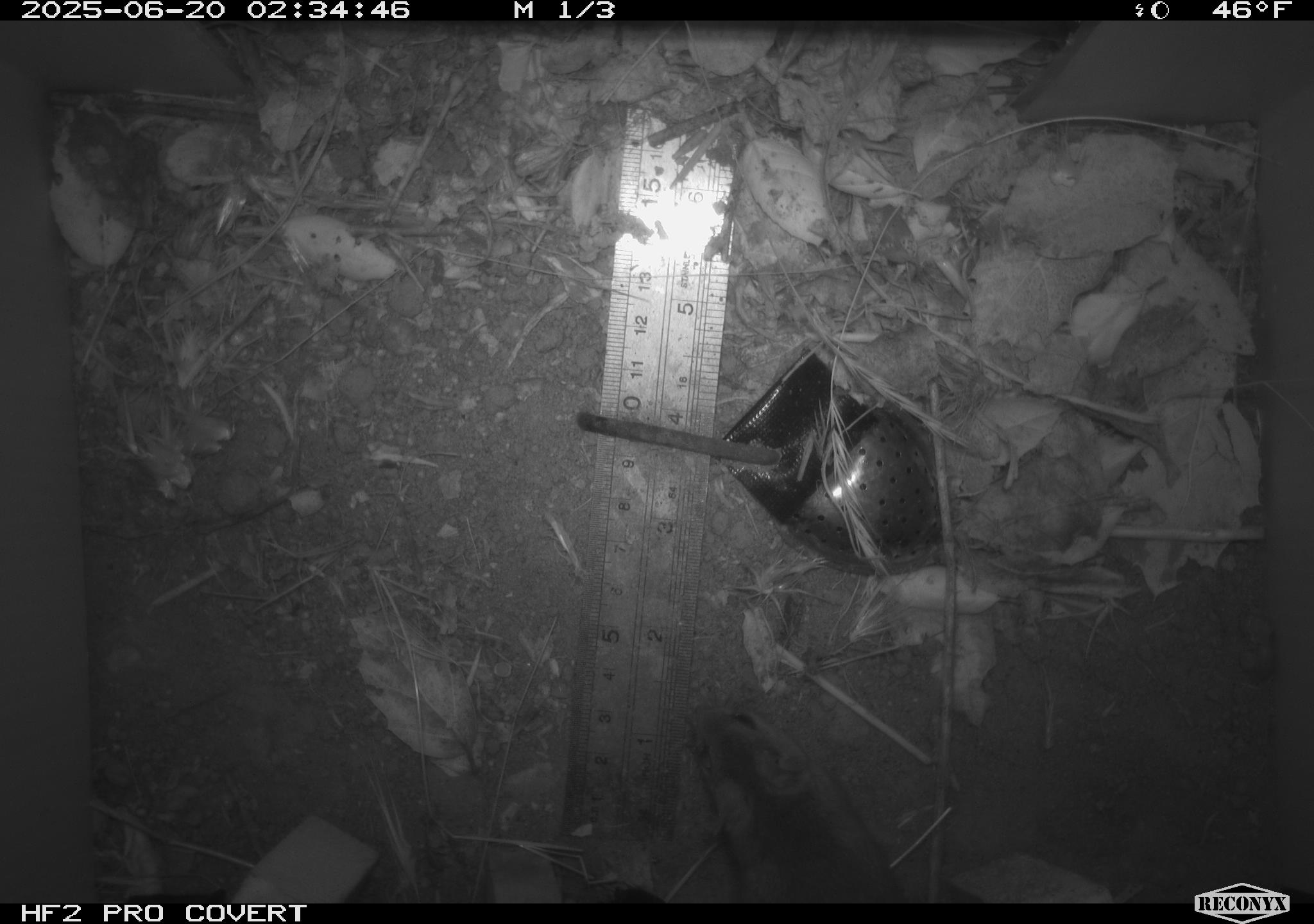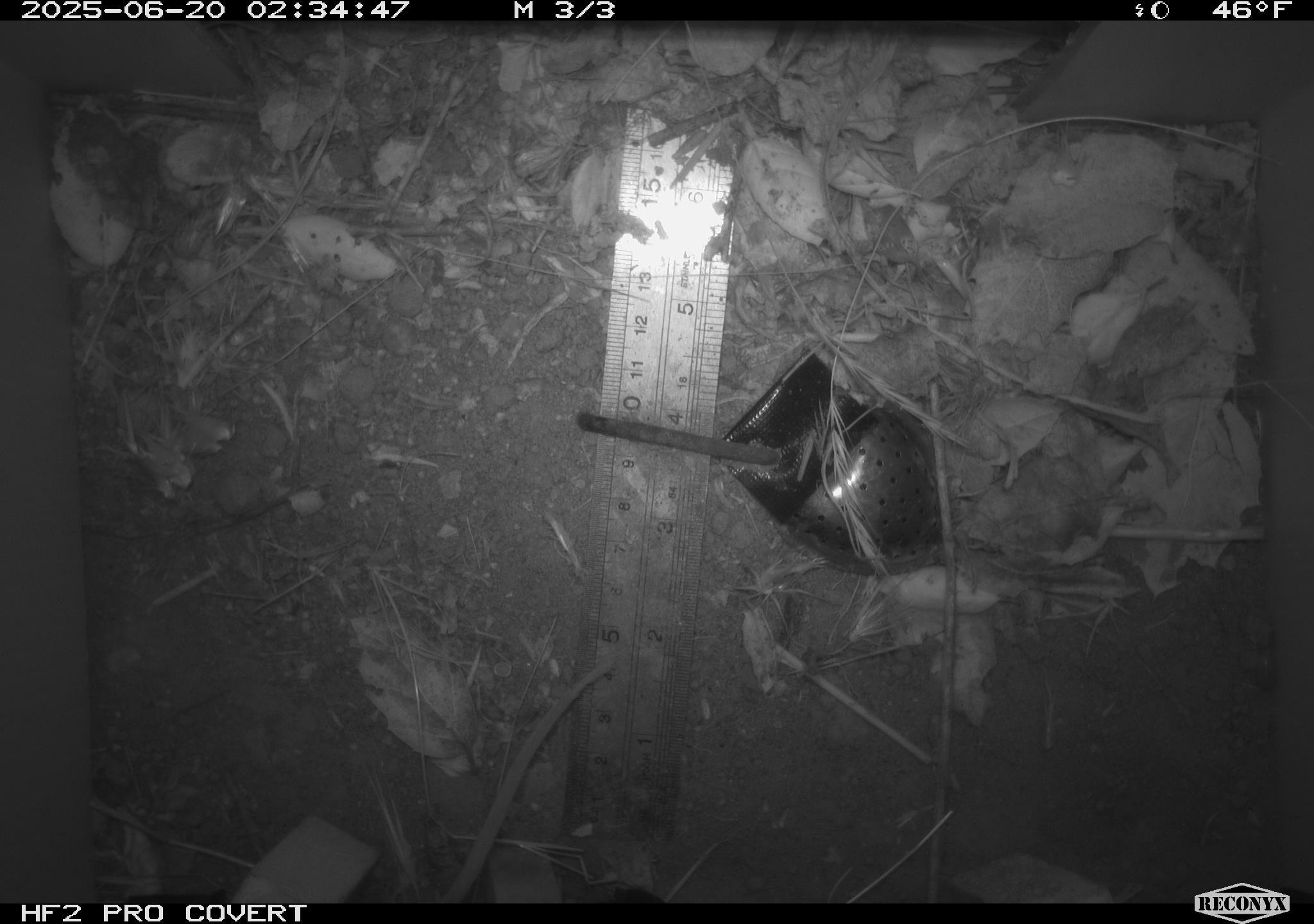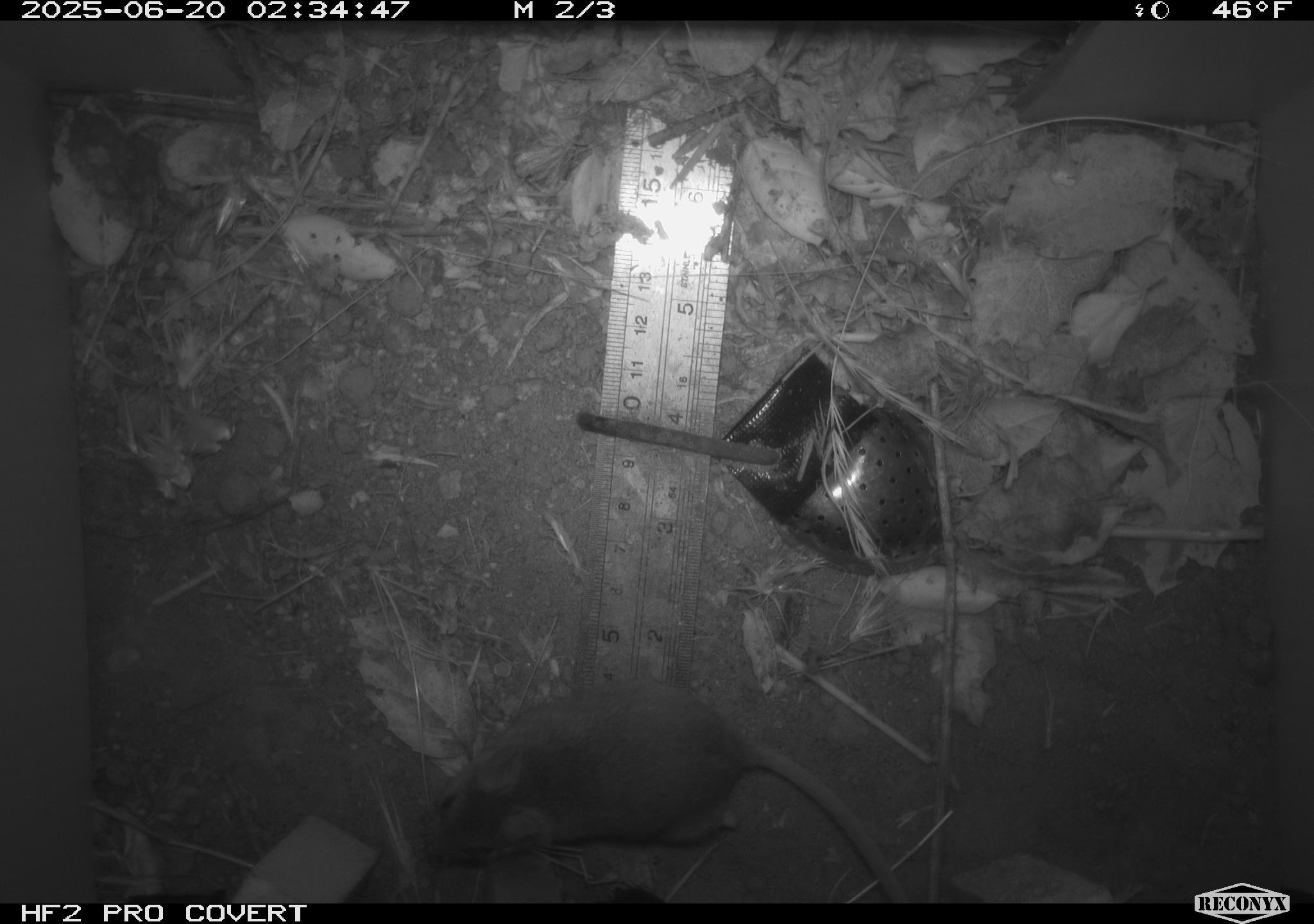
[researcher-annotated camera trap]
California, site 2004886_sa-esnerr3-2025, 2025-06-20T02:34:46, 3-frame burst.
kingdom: Animalia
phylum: Chordata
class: Mammalia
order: Rodentia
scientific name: Rodentia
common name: rodent